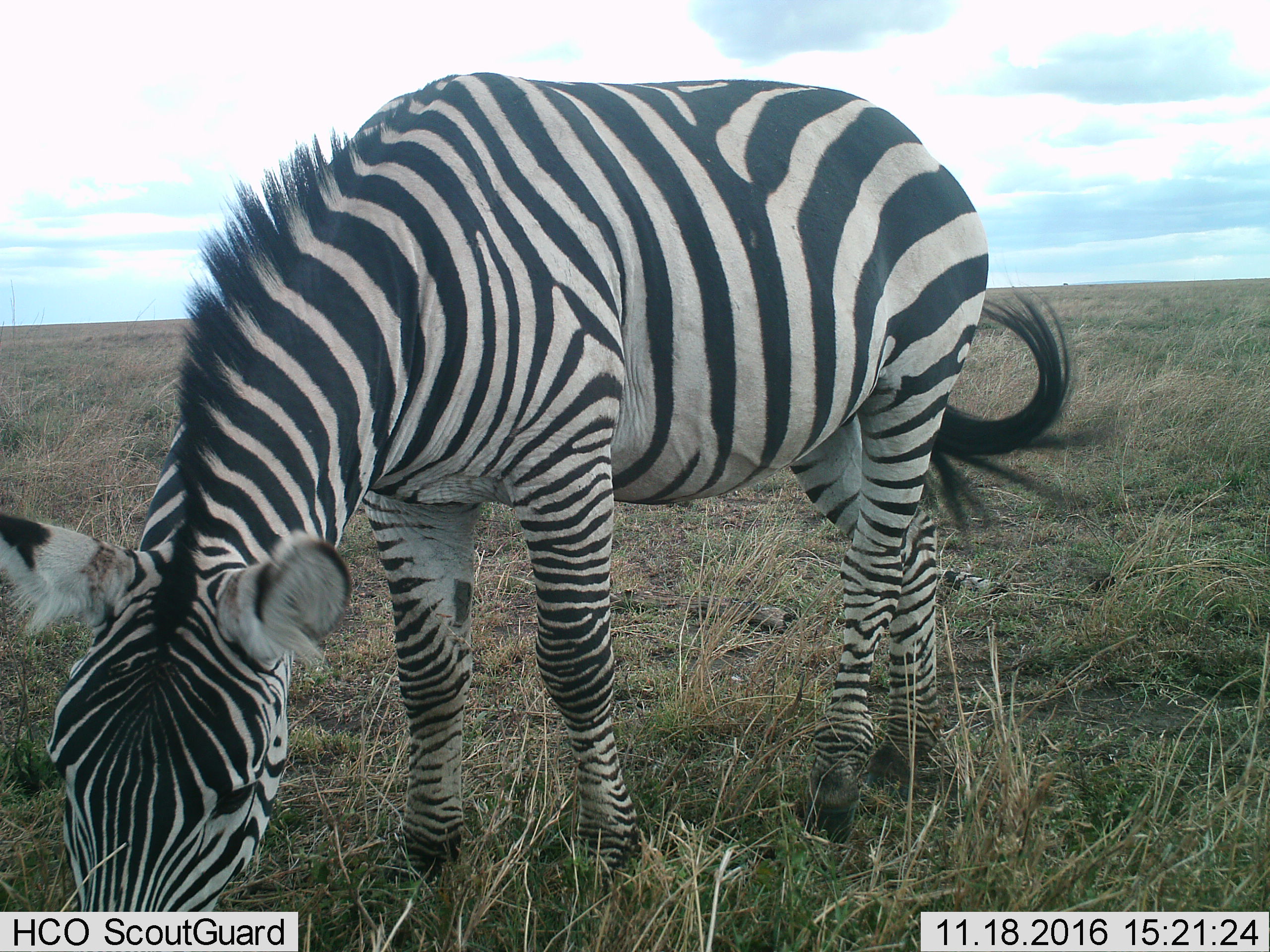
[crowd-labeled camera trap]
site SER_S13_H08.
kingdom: Animalia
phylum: Chordata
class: Mammalia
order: Perissodactyla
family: Equidae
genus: Equus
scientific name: Equus quagga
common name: plains zebra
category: zebraplains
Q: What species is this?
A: Zebraplains (plains zebra) (Equus quagga).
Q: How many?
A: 1.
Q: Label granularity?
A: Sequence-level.